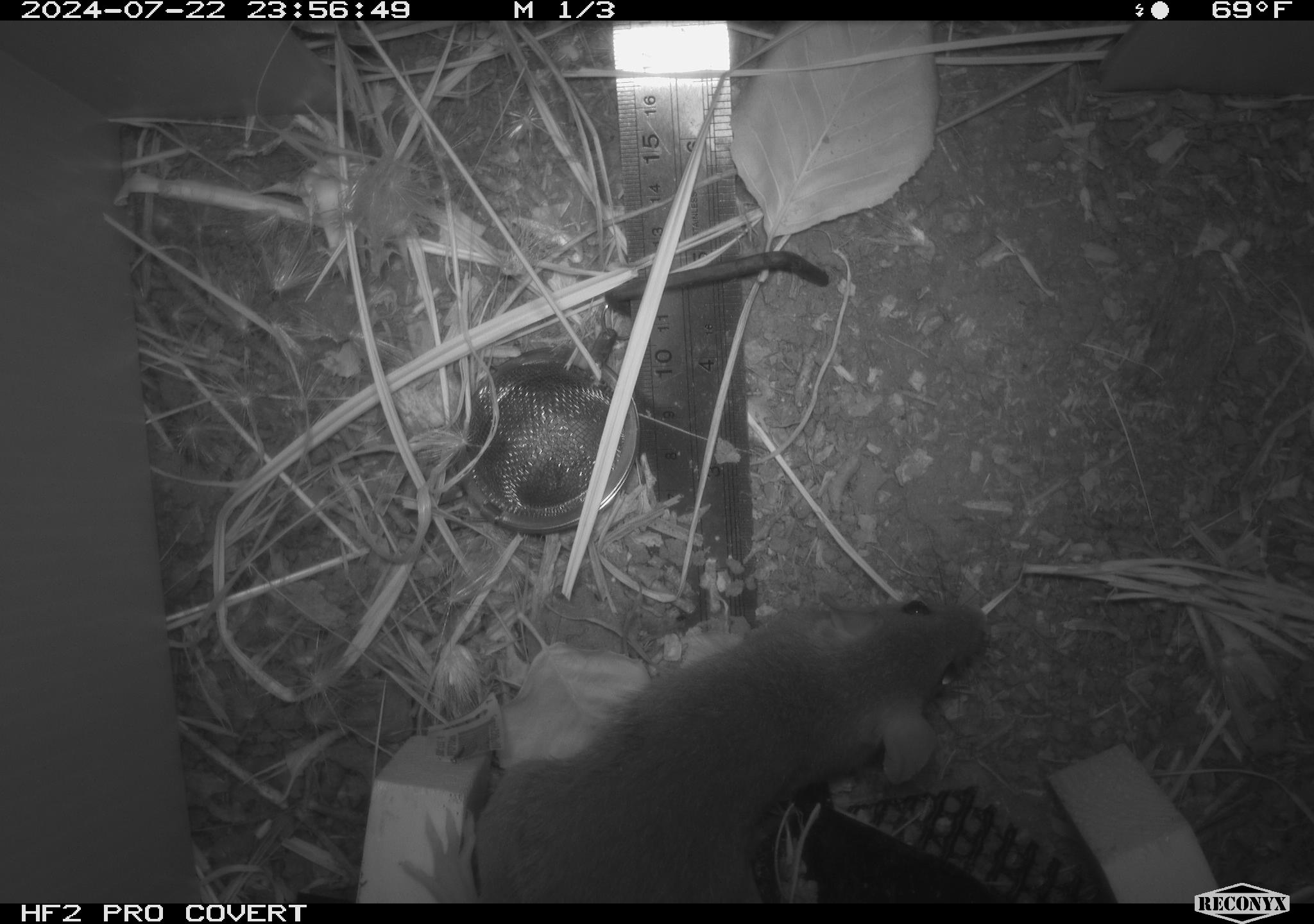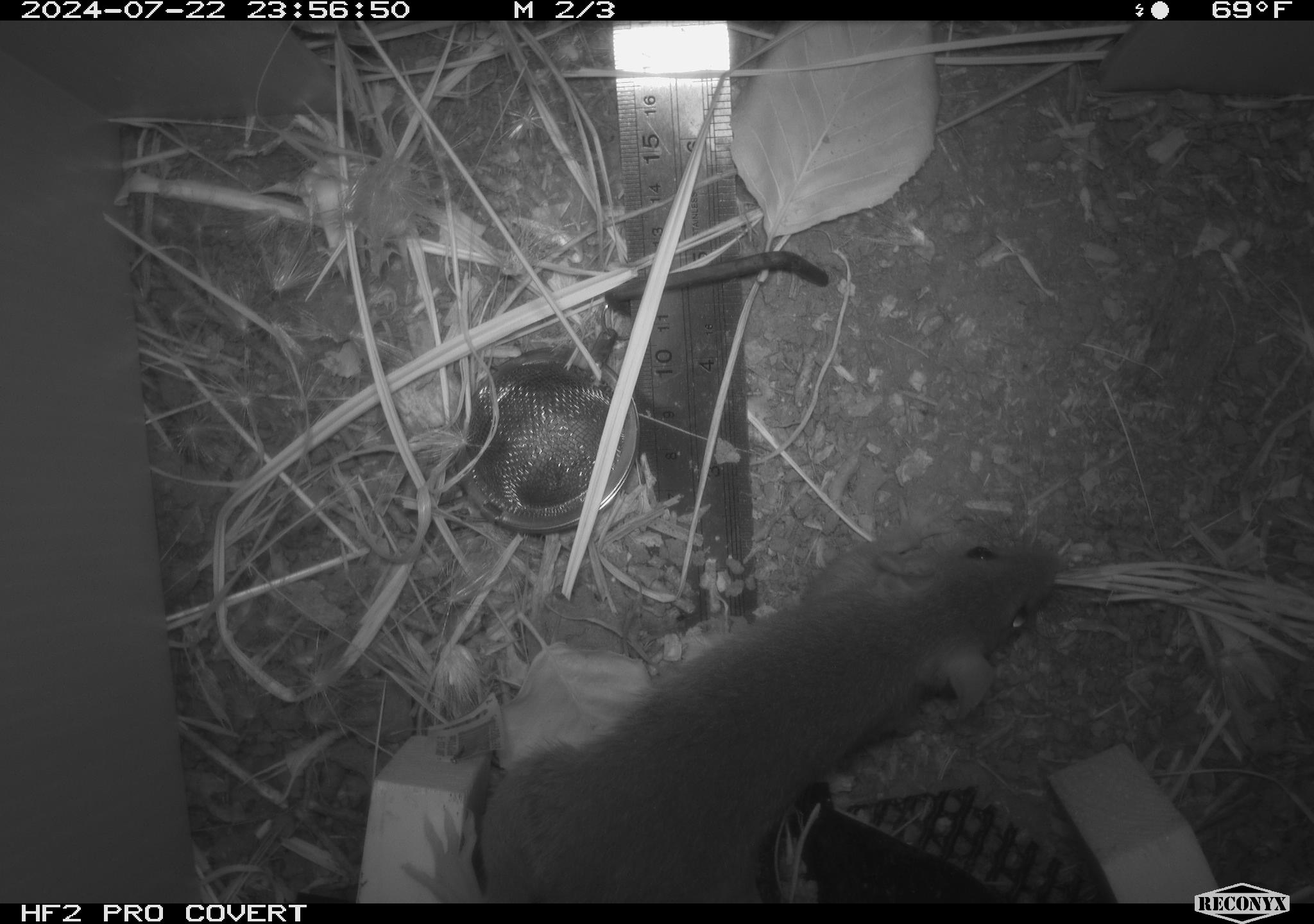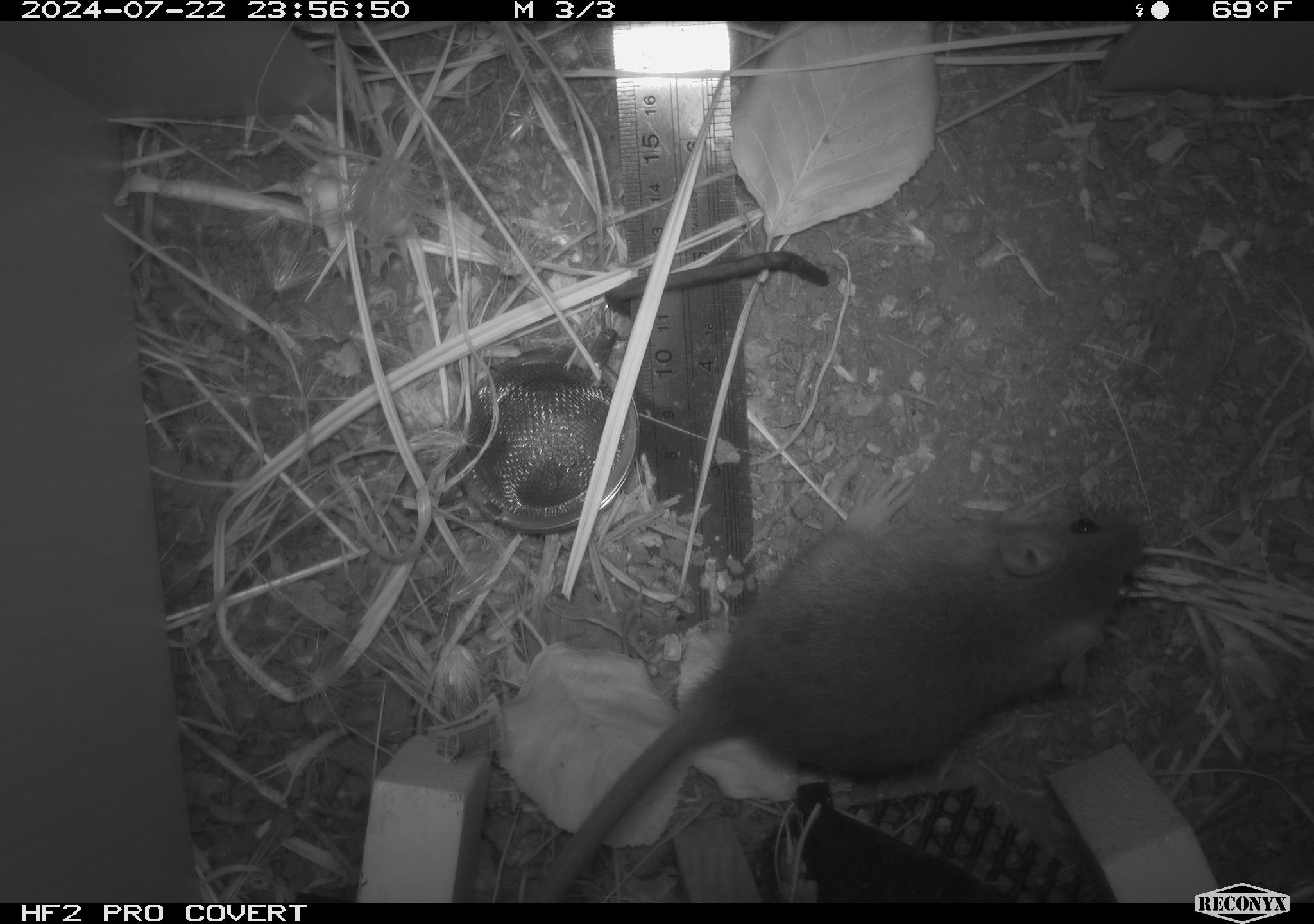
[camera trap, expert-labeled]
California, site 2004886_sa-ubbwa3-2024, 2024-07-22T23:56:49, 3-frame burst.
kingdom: Animalia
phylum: Chordata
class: Mammalia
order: Rodentia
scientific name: Rodentia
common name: mouse species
Mouse species (Rodentia).